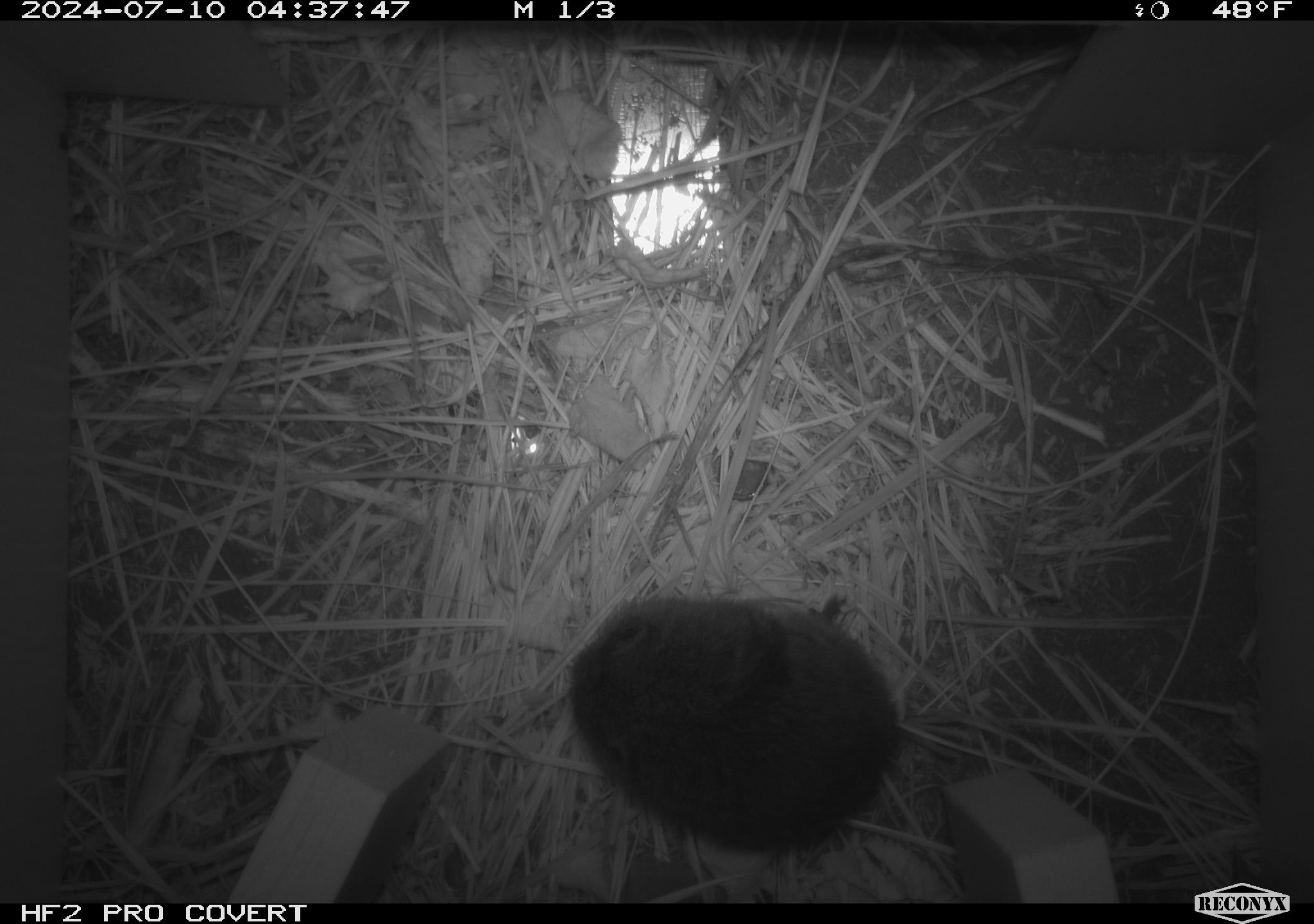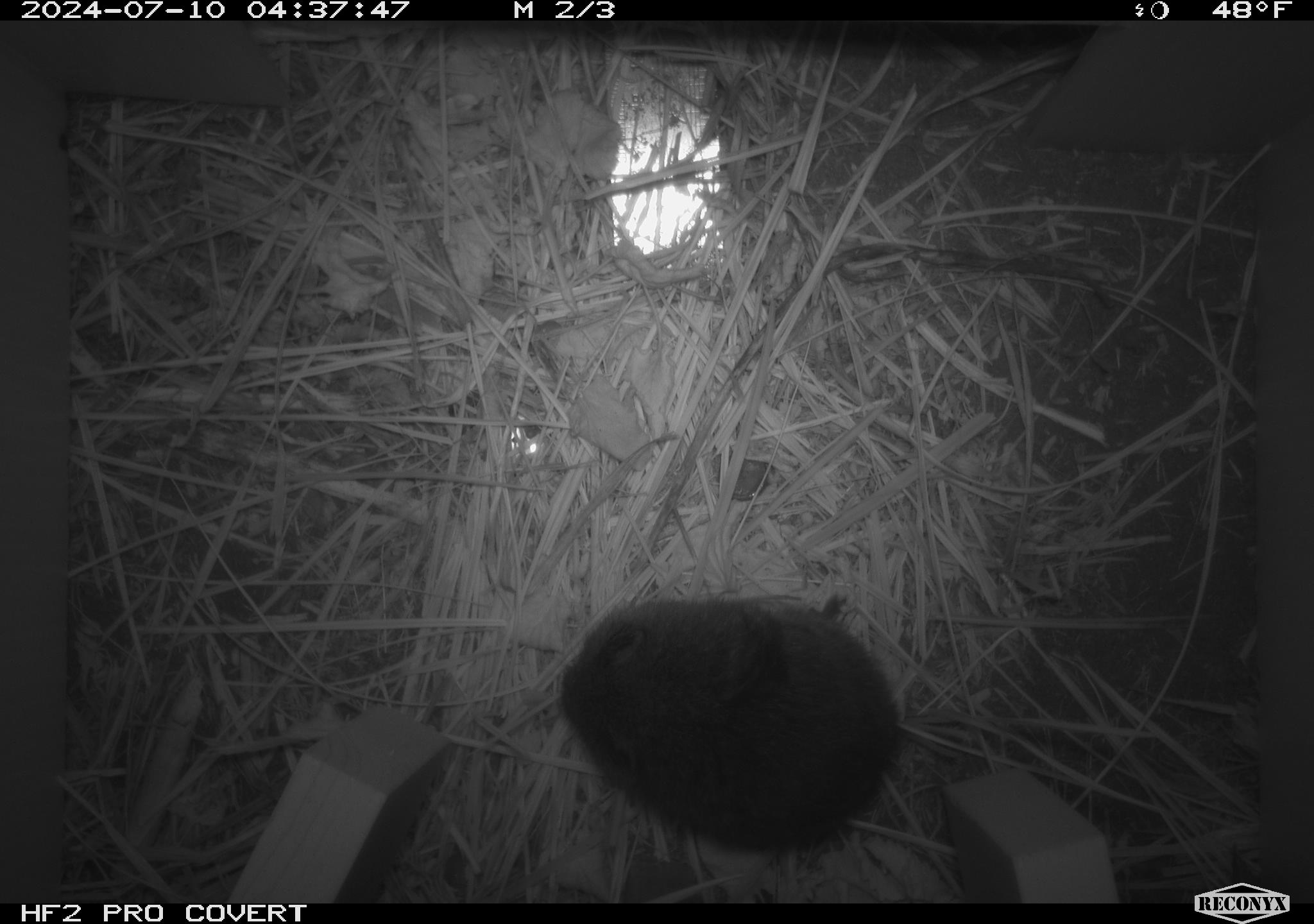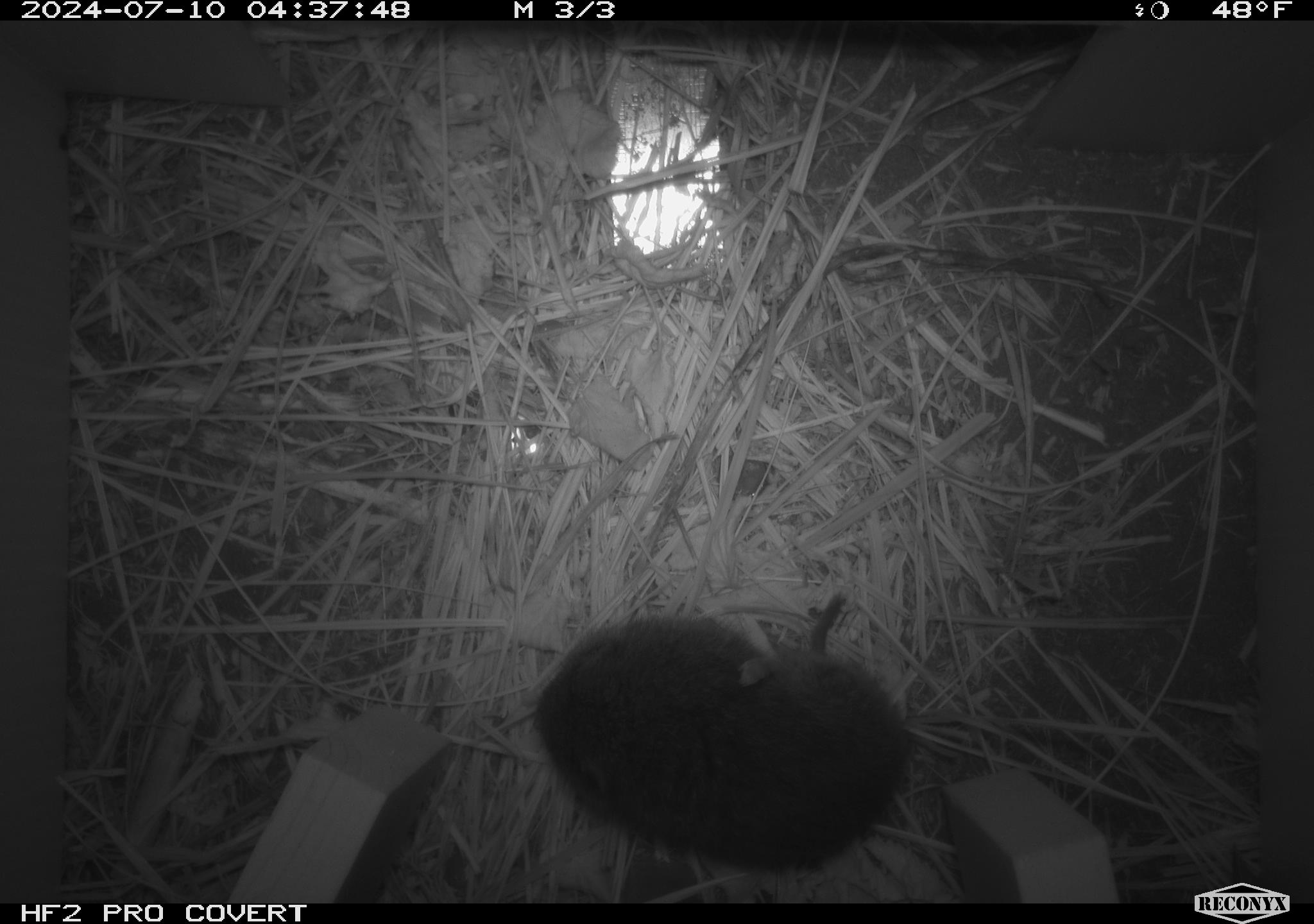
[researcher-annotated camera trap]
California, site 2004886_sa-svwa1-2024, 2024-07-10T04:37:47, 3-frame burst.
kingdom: Animalia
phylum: Chordata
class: Mammalia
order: Rodentia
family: Cricetidae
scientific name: Arvicolinae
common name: voles, lemmings, and muskrats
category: arvicolinae subfamily